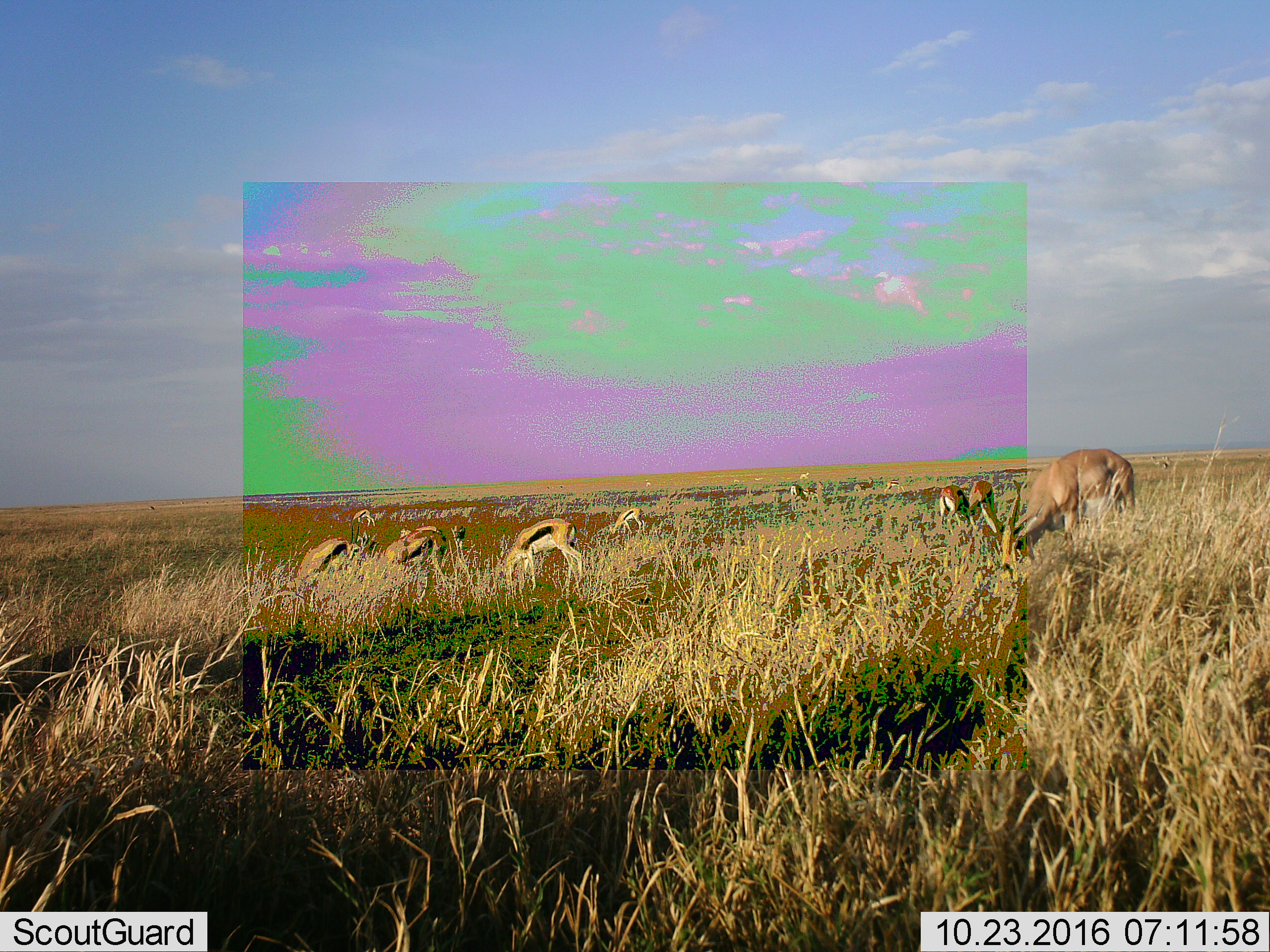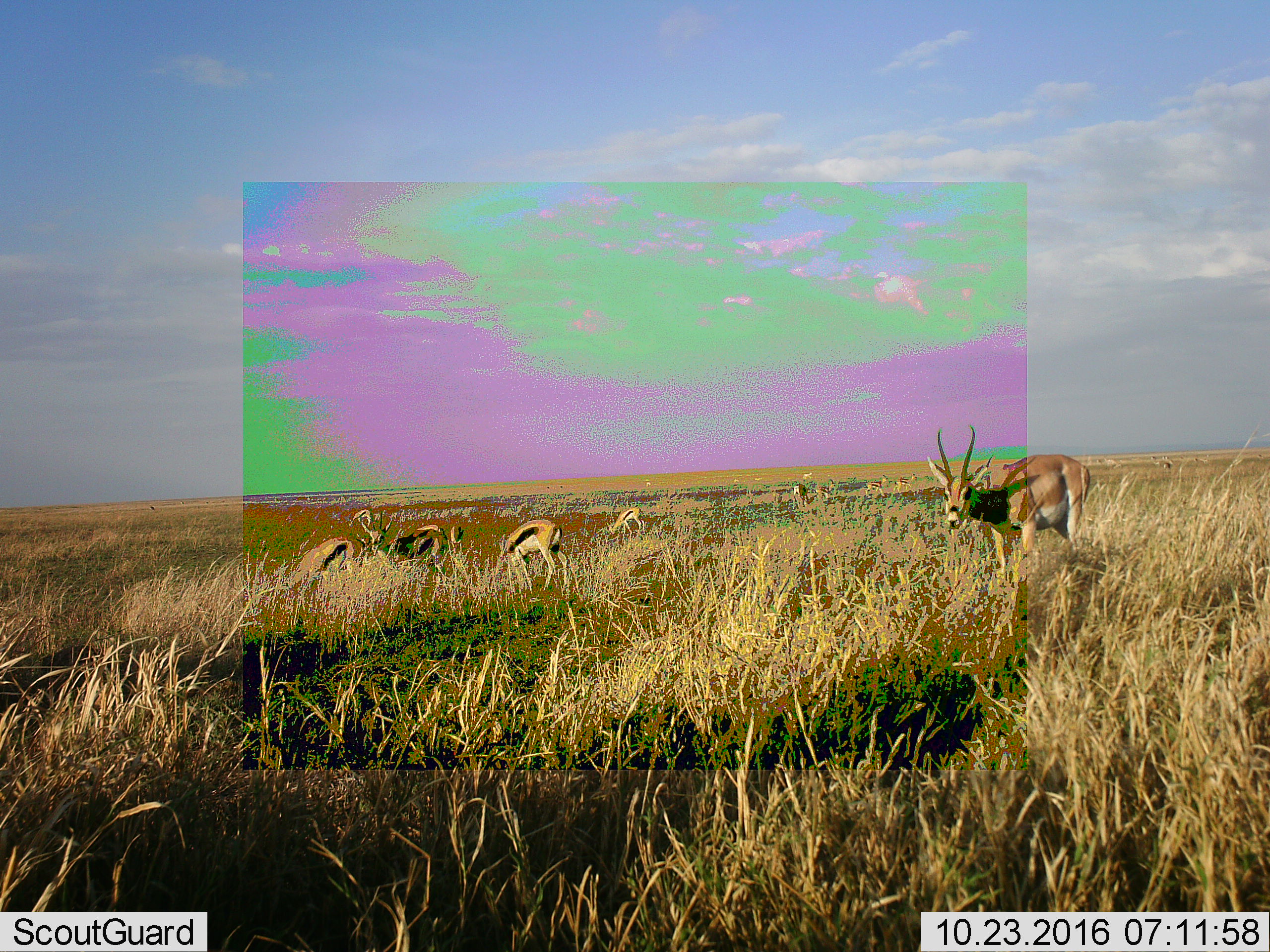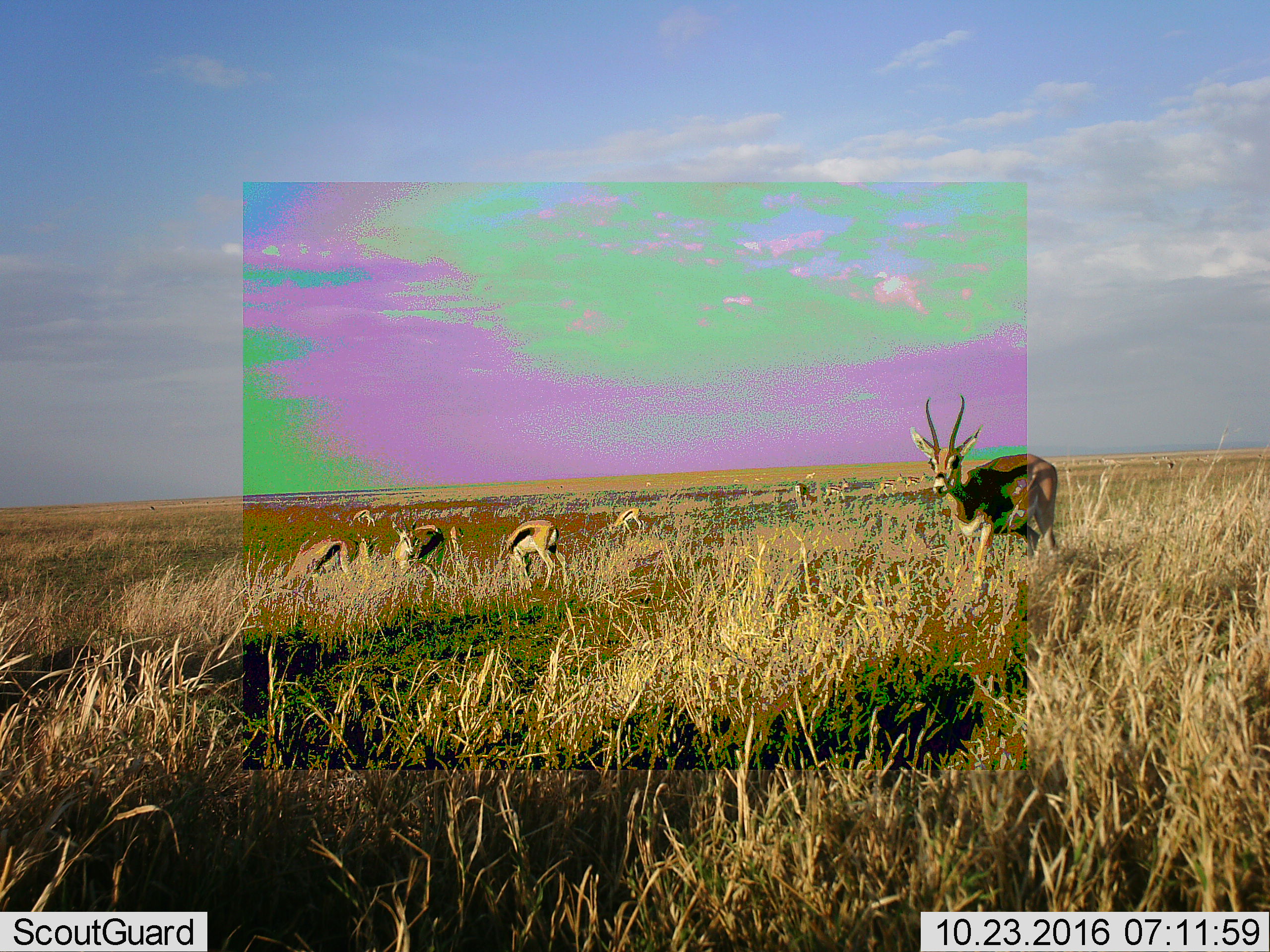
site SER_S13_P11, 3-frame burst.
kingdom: Animalia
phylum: Chordata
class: Mammalia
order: Artiodactyla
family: Bovidae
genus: Eudorcas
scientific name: Eudorcas thomsonii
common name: thomson's gazelle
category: gazellethomsons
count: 10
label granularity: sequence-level